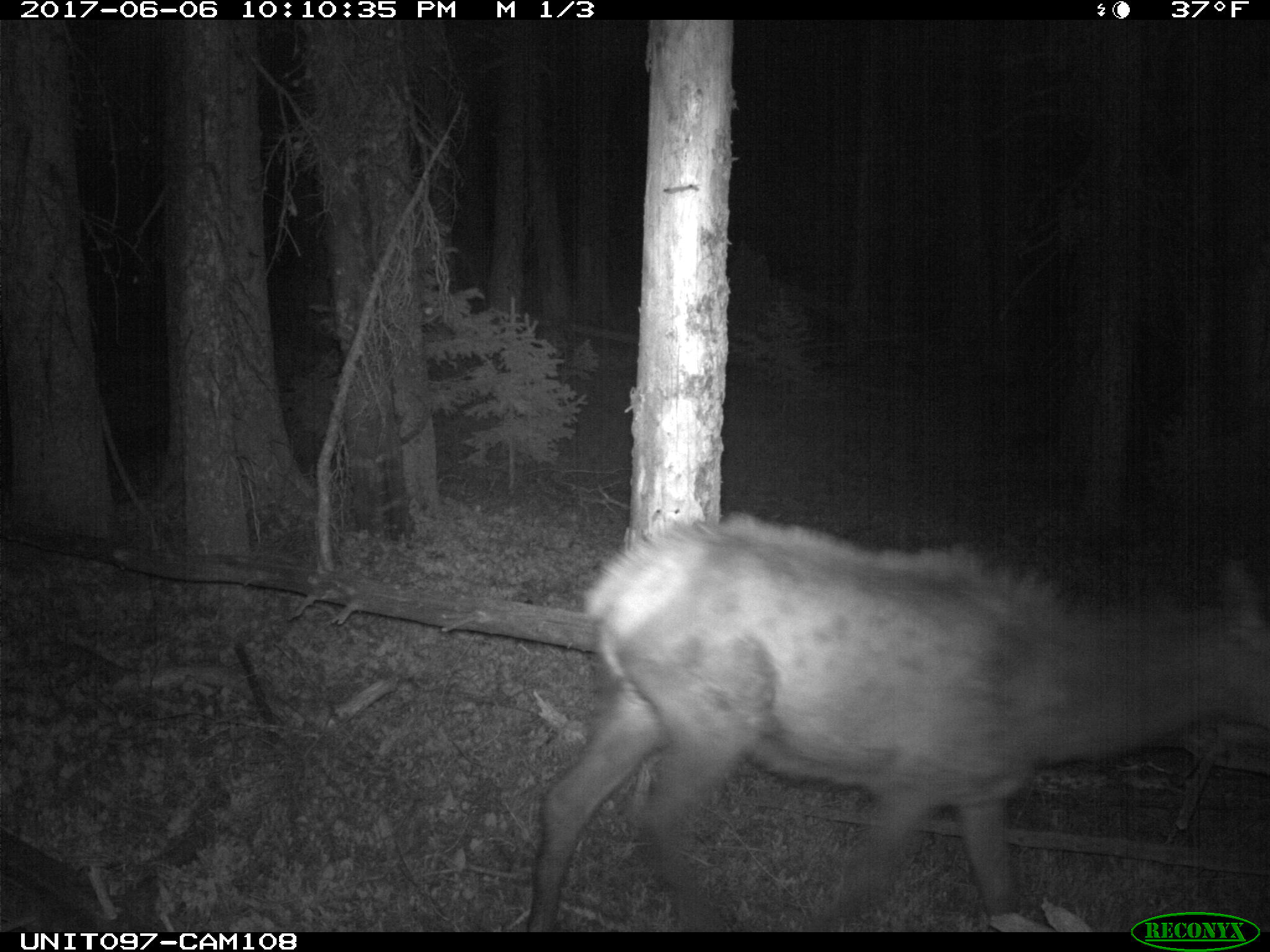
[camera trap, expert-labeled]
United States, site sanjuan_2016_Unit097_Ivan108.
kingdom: Animalia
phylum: Chordata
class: Mammalia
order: Artiodactyla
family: Cervidae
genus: Cervus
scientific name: Cervus elaphus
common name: red deer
Cervus elaphus (red deer).